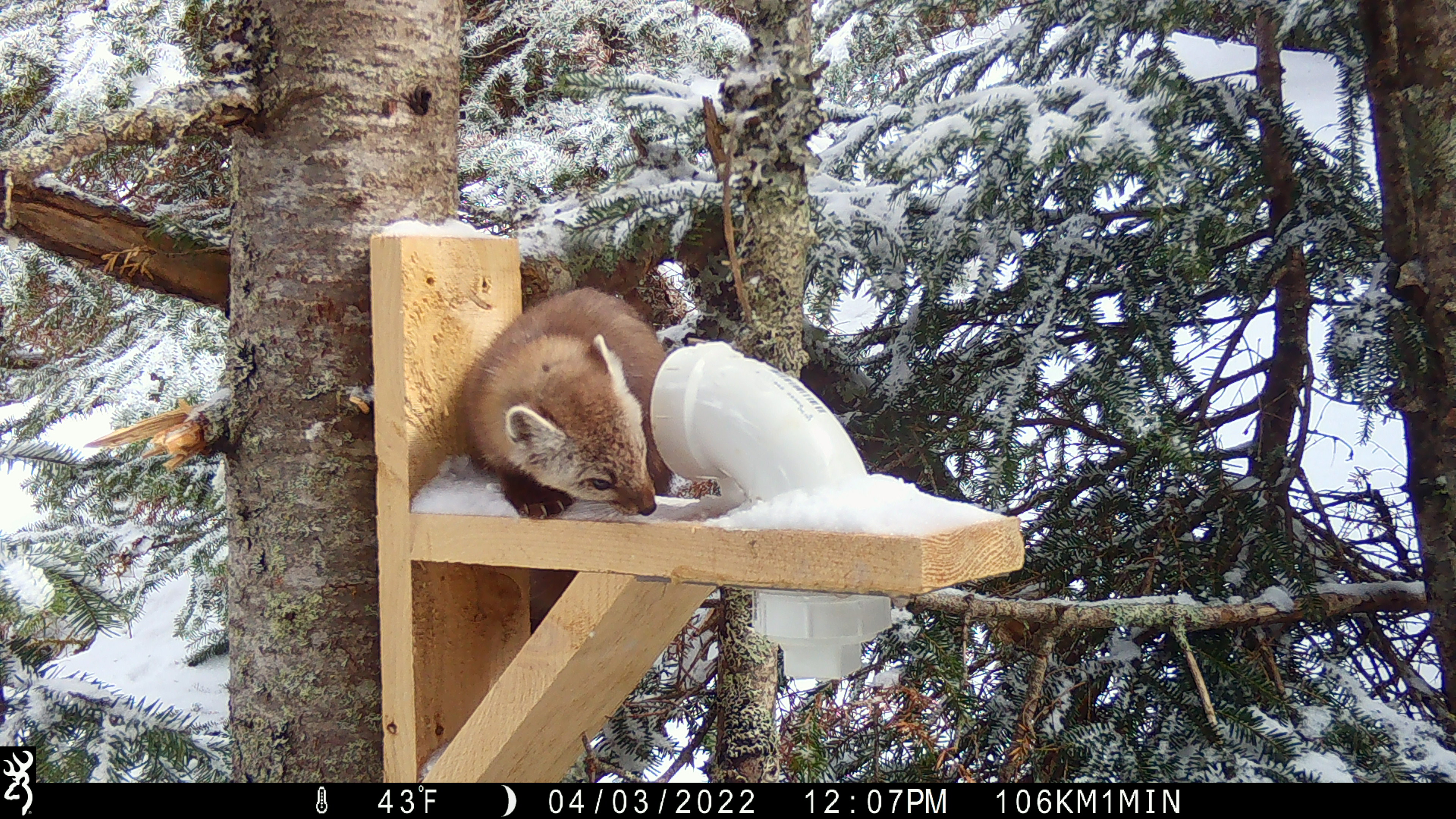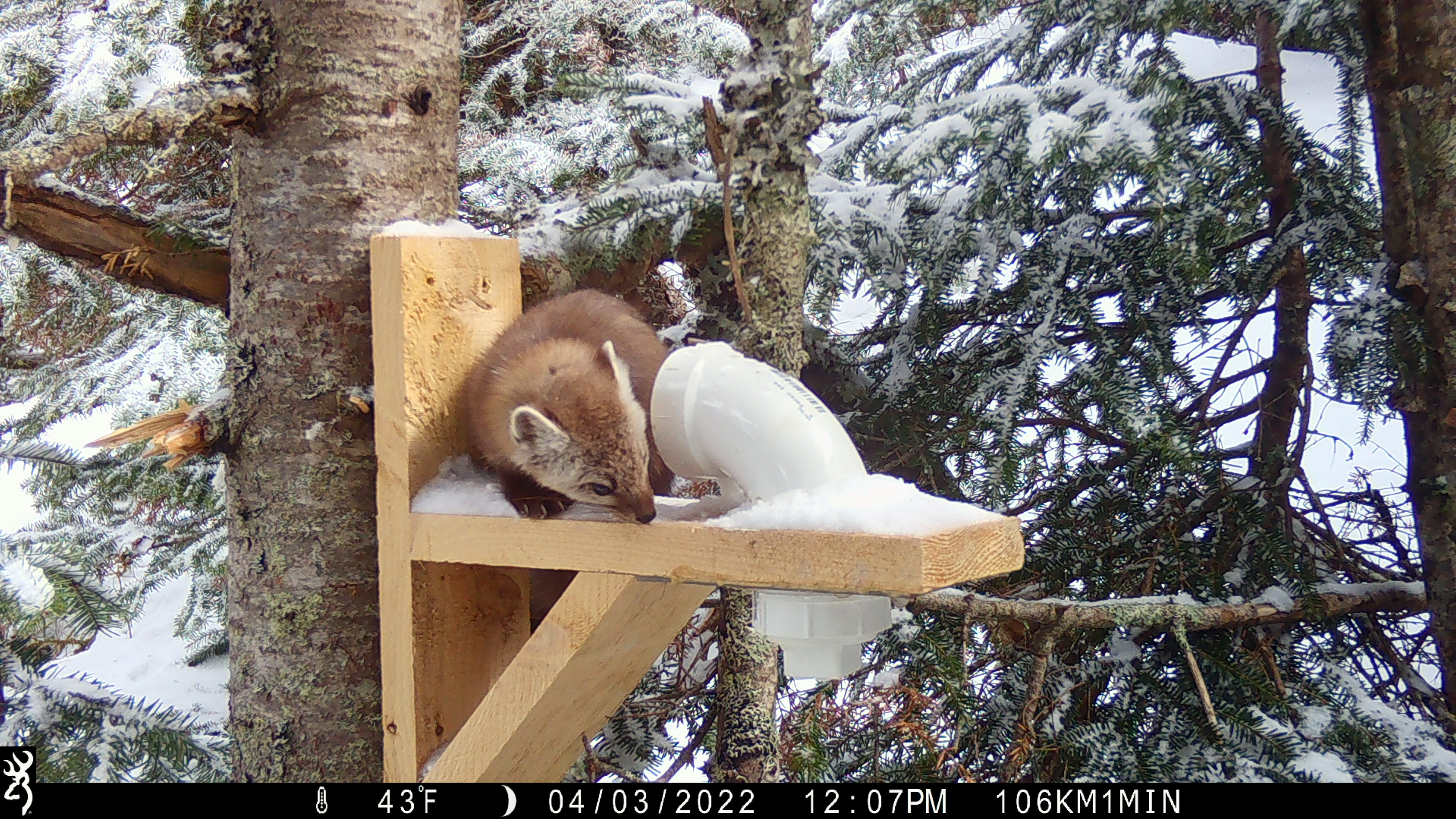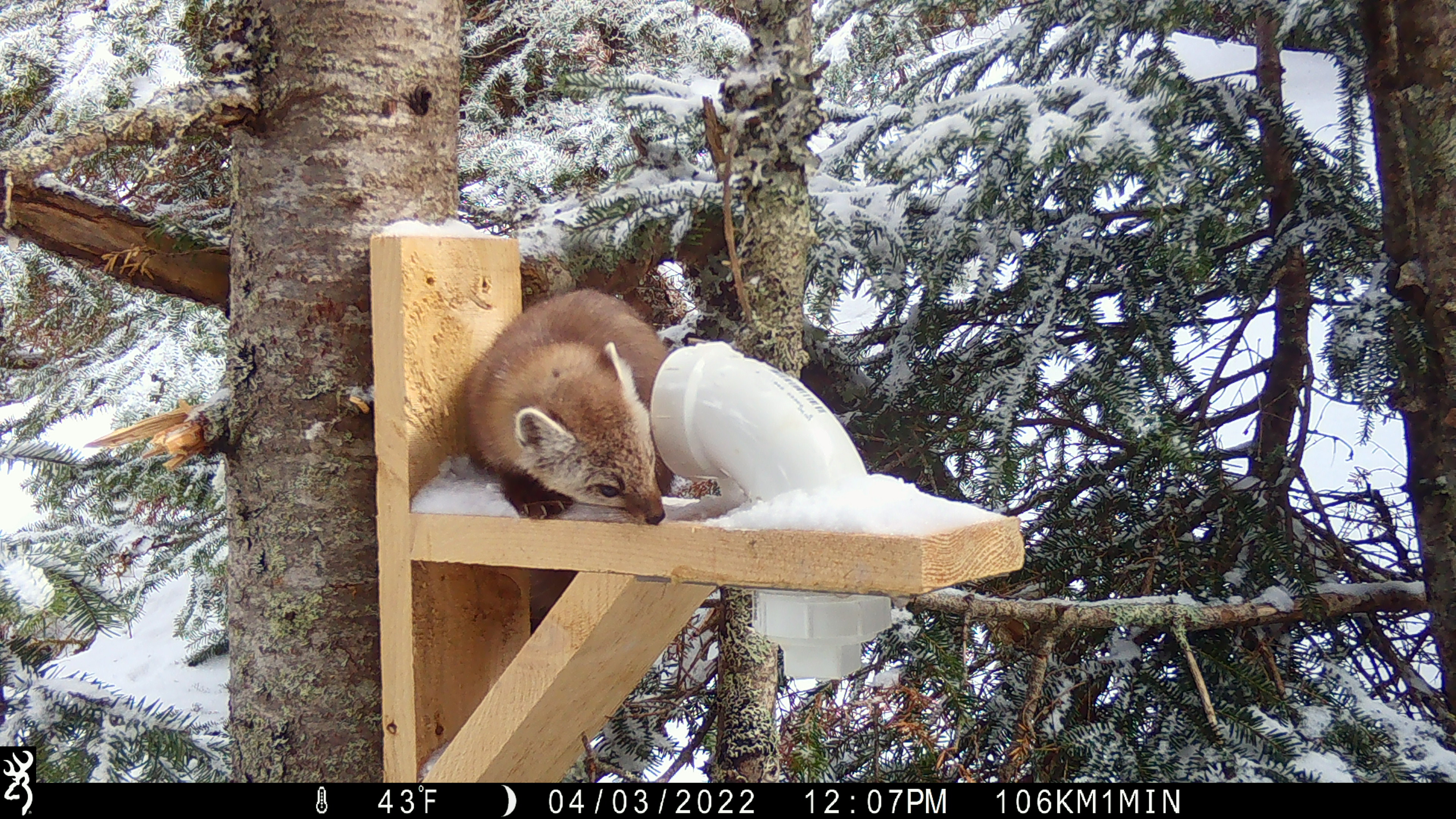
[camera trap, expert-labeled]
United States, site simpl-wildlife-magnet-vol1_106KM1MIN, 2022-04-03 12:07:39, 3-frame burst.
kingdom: Animalia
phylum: Chordata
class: Mammalia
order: Carnivora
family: Mustelidae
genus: Martes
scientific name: Martes americana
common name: american marten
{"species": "american marten (Martes americana)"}